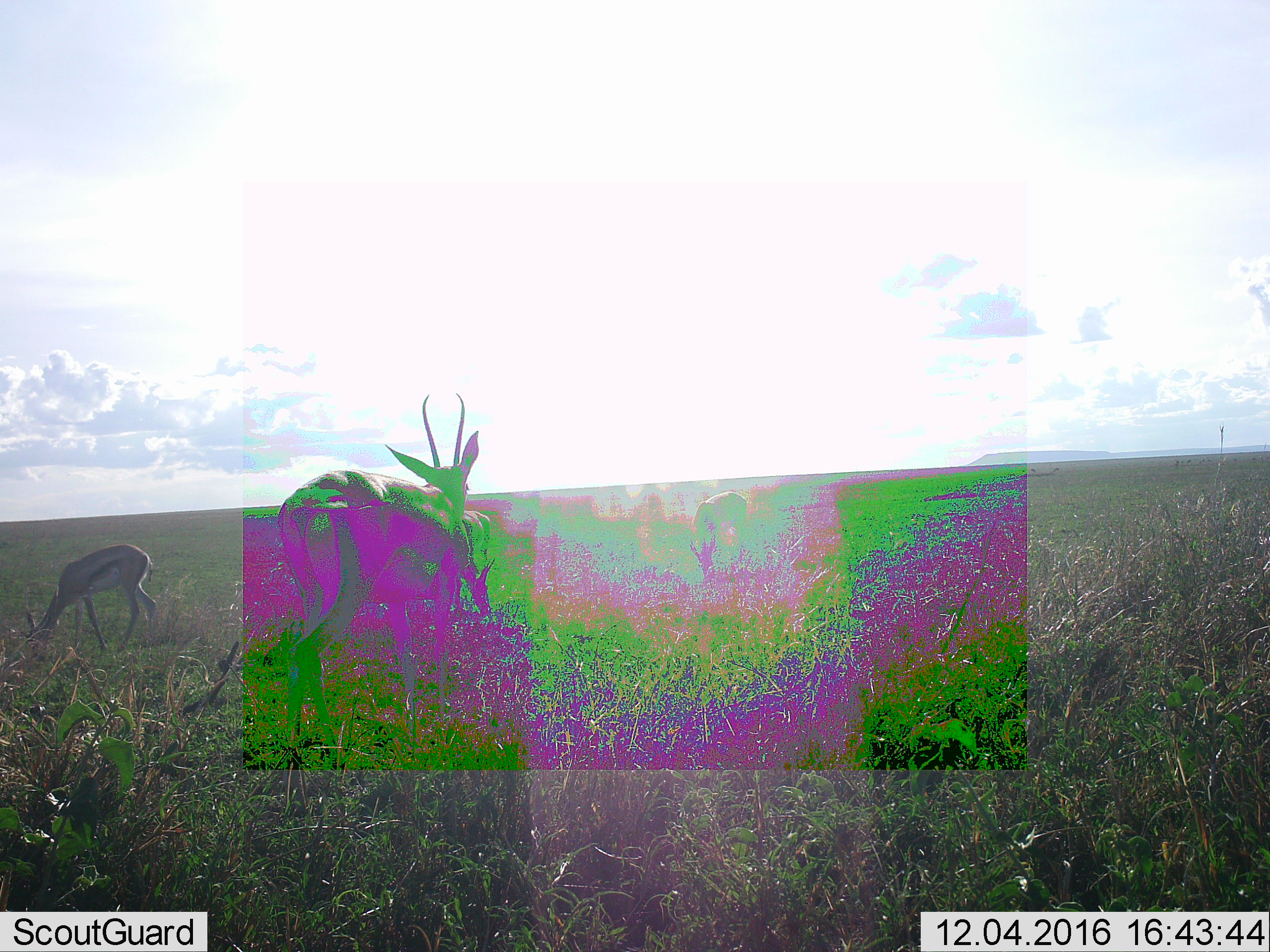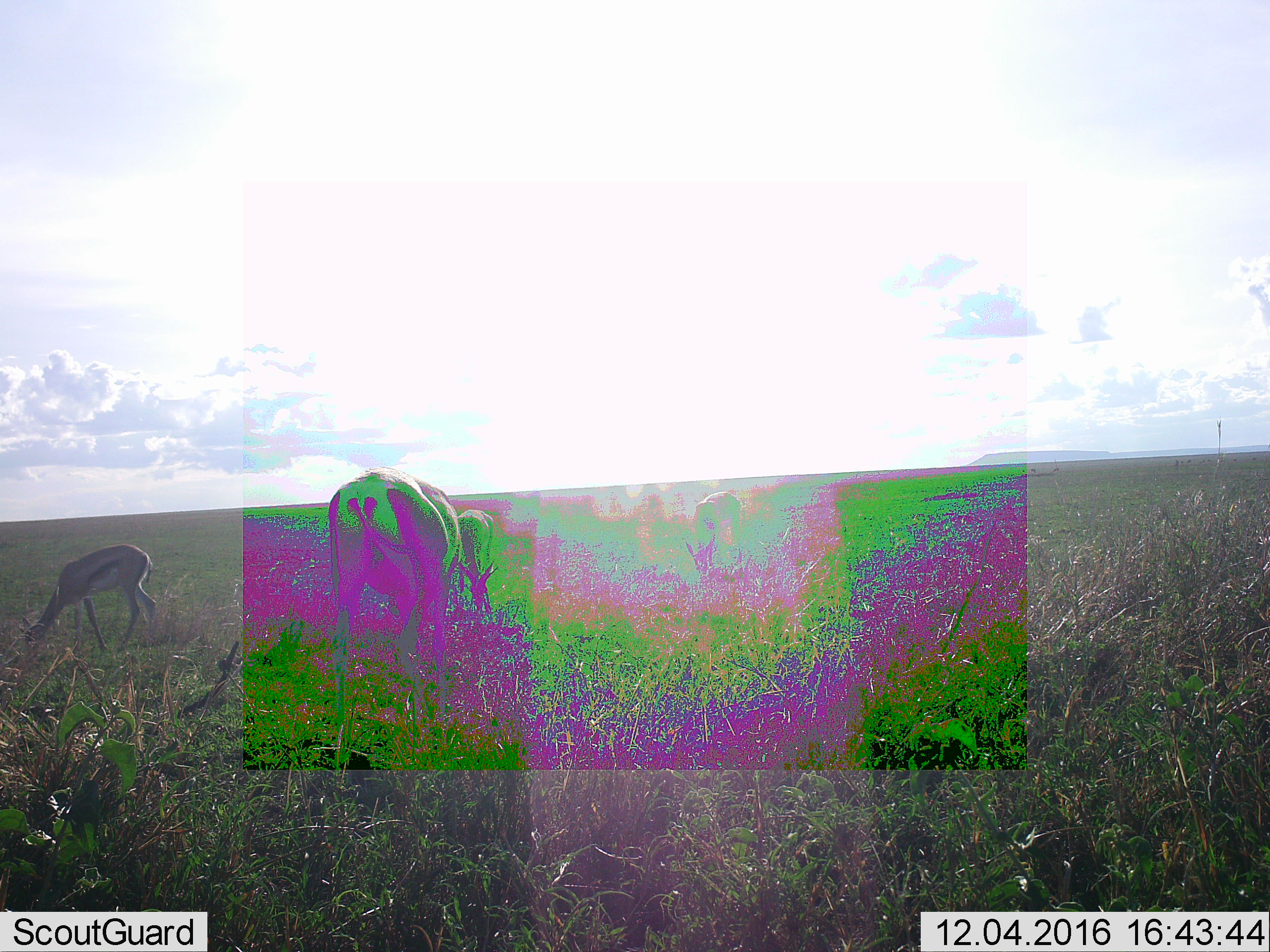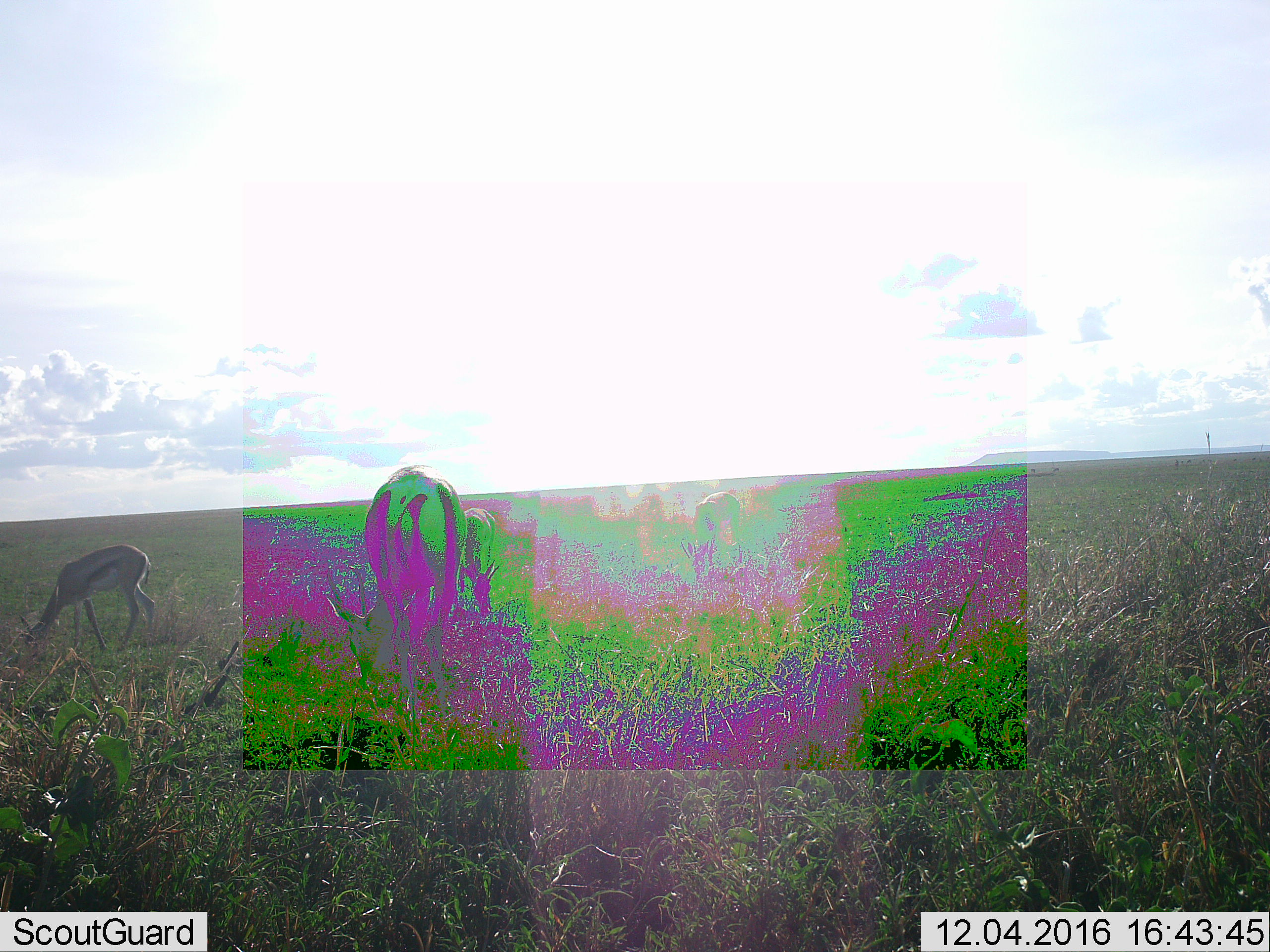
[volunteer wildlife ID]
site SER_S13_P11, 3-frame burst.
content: unidentified animal